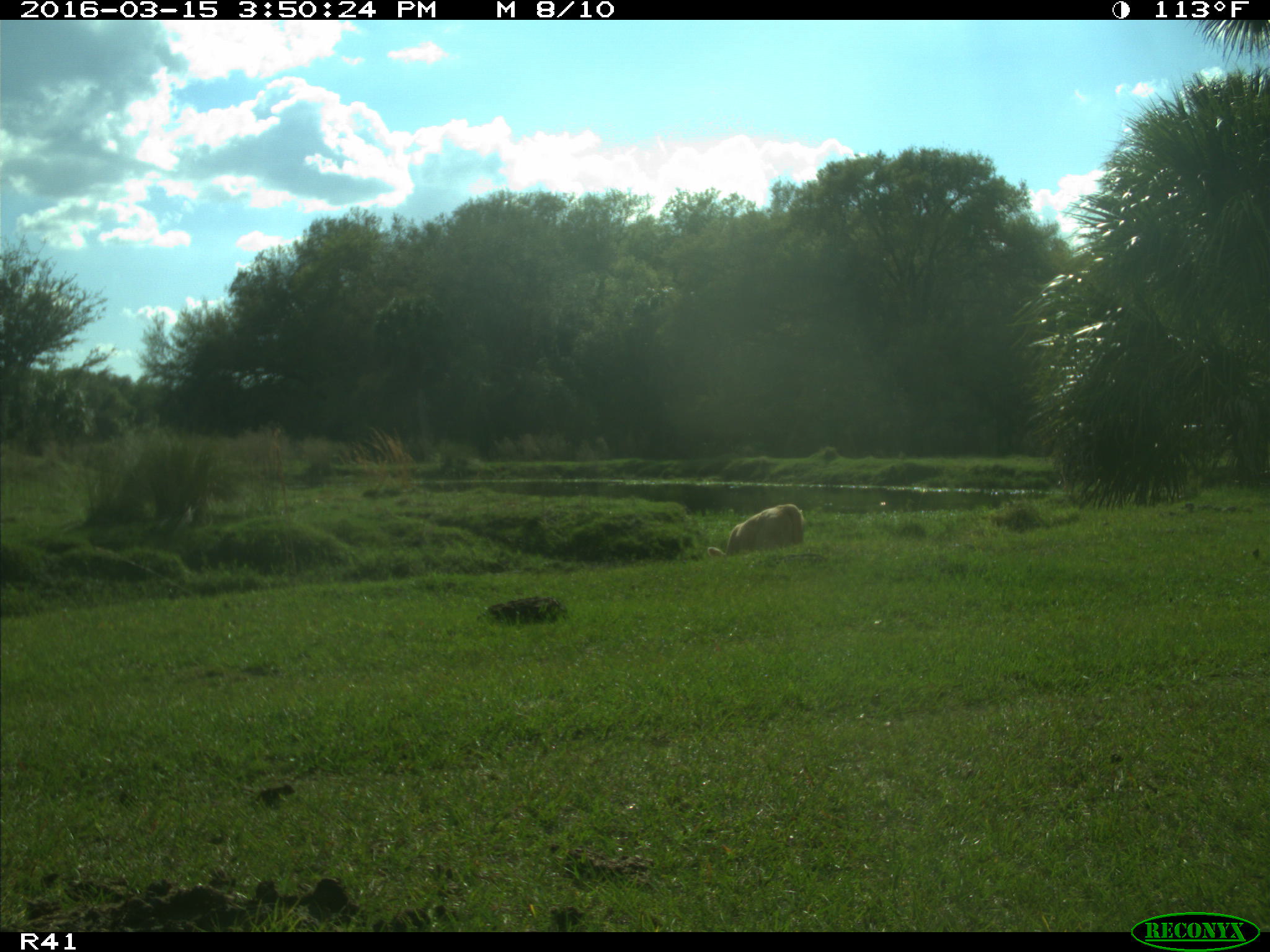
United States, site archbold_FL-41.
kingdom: Animalia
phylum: Chordata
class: Mammalia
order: Artiodactyla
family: Bovidae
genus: Bos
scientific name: Bos taurus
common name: domestic cow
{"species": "Bos taurus (domestic cow)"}